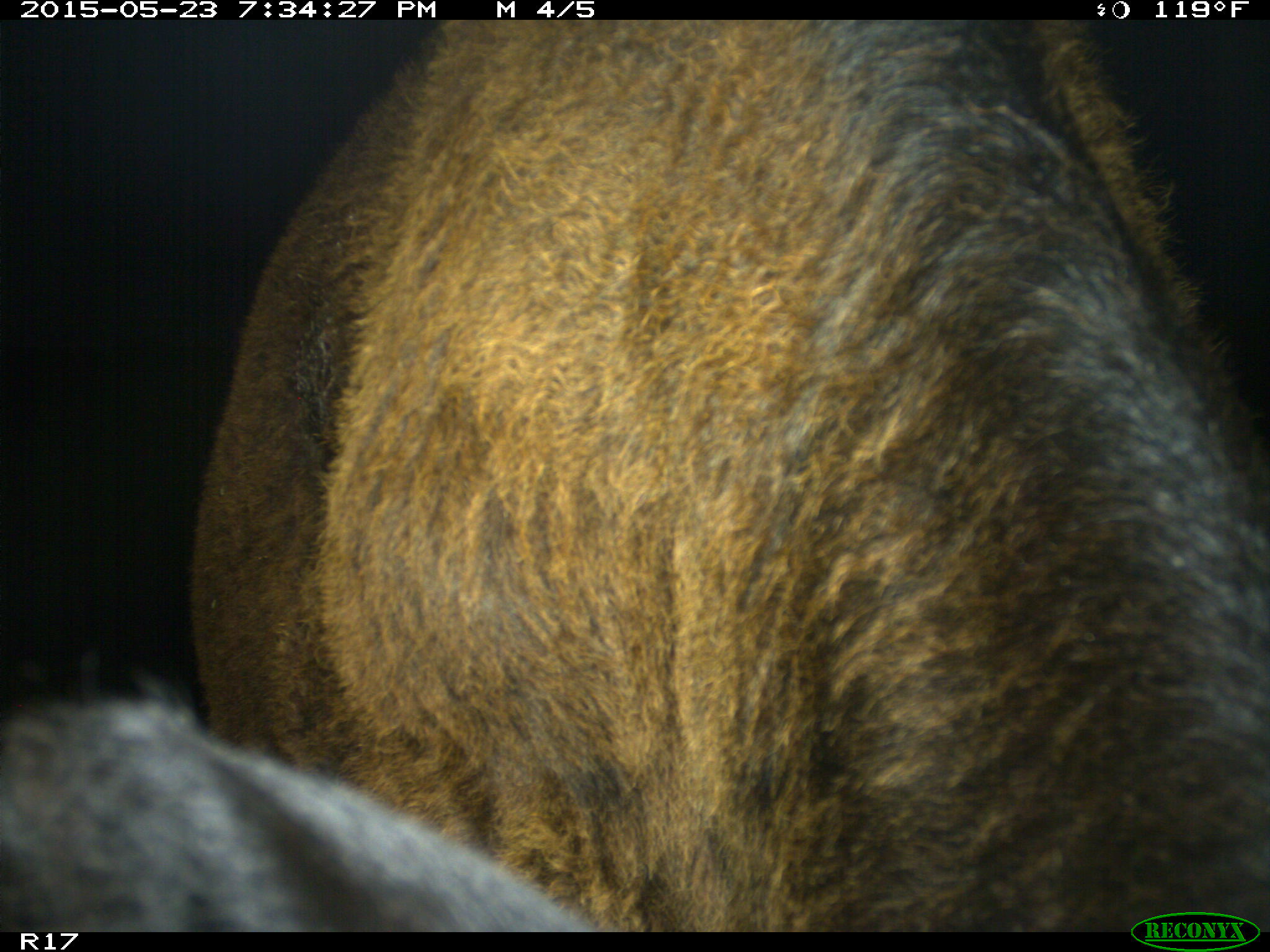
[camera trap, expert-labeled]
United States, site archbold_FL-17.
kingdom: Animalia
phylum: Chordata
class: Mammalia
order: Artiodactyla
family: Bovidae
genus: Bos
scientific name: Bos taurus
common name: domestic cow